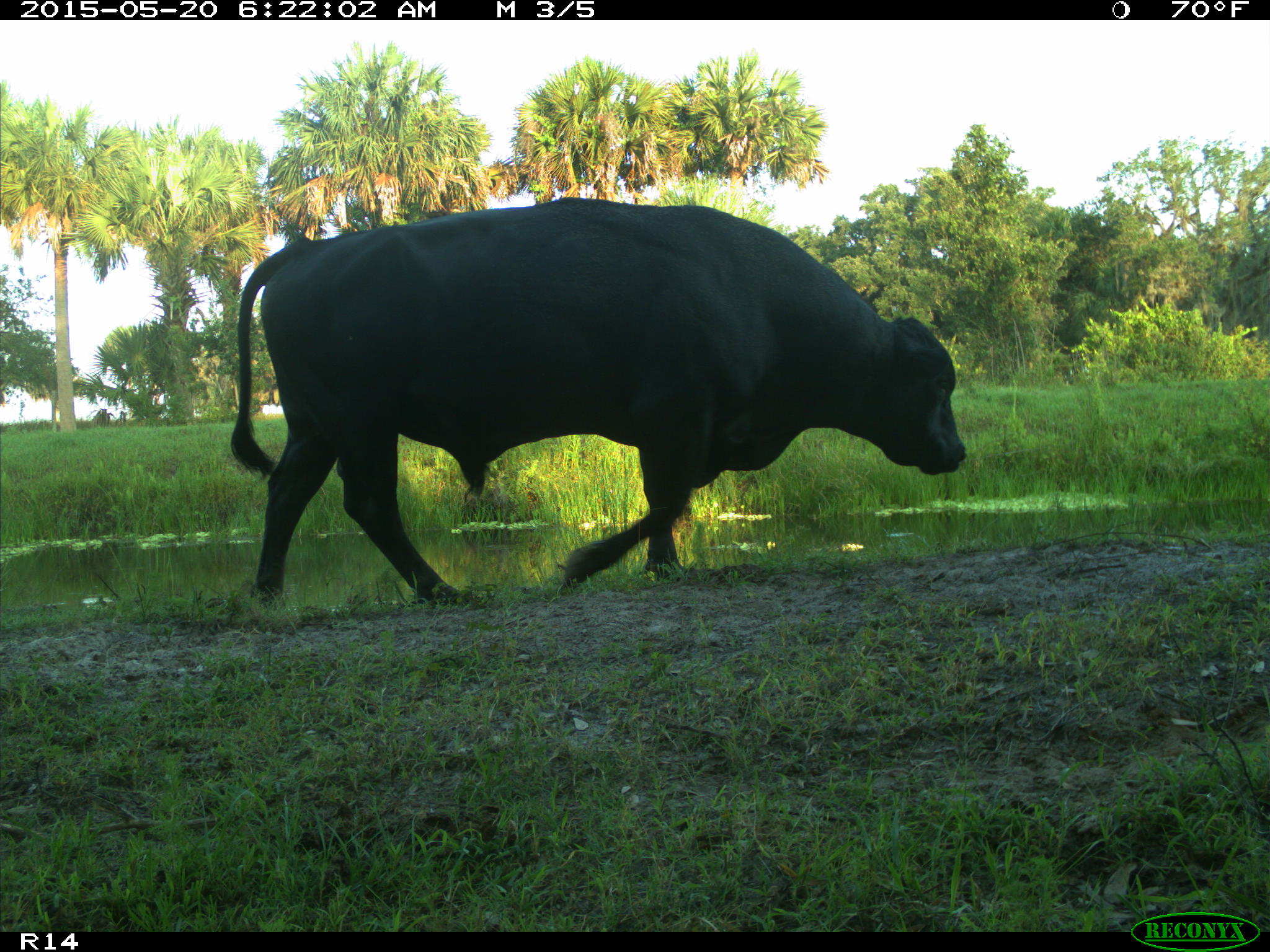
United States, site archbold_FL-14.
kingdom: Animalia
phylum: Chordata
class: Mammalia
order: Artiodactyla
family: Bovidae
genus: Bos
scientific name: Bos taurus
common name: domestic cow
Bos taurus (domestic cow).